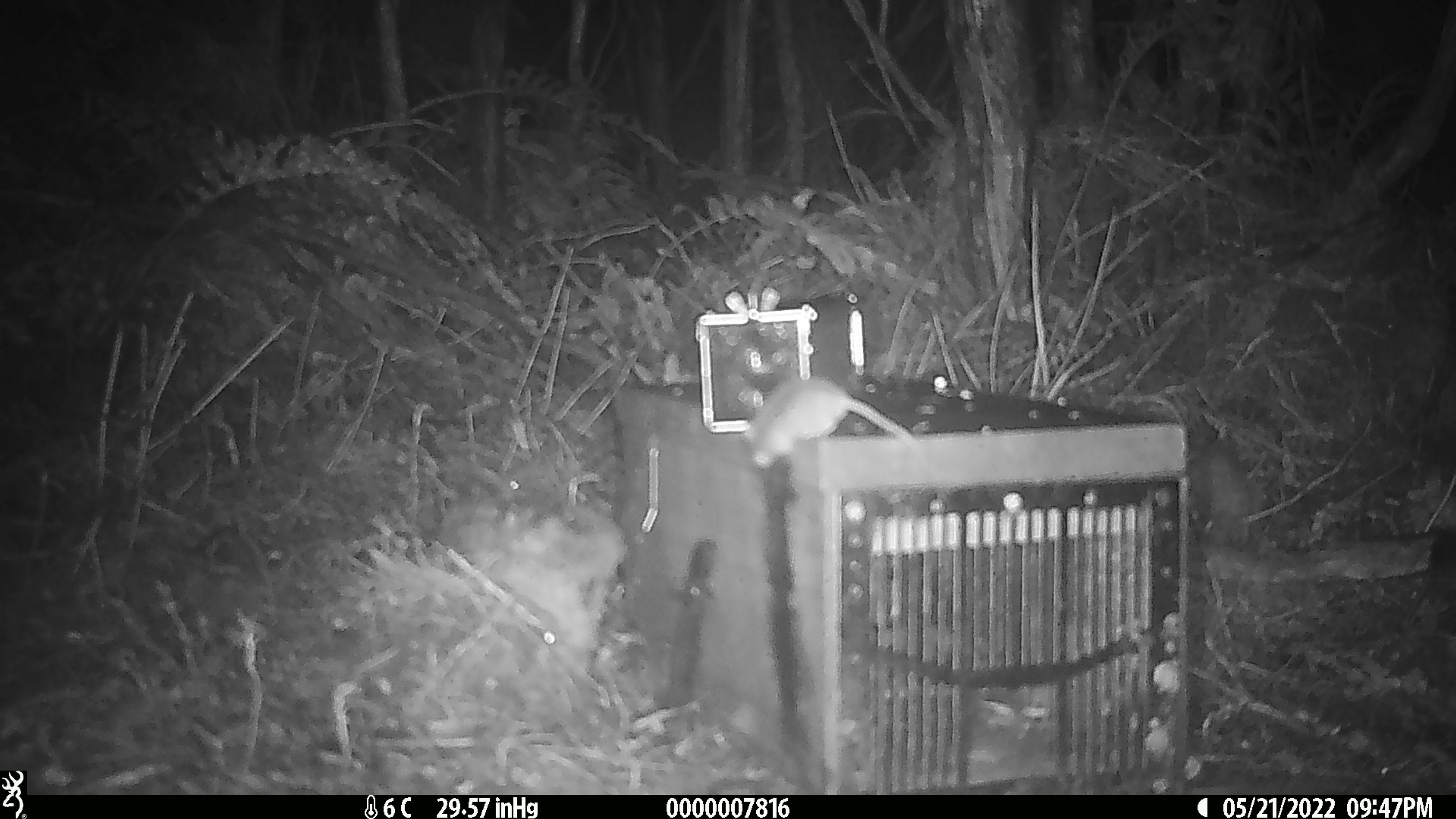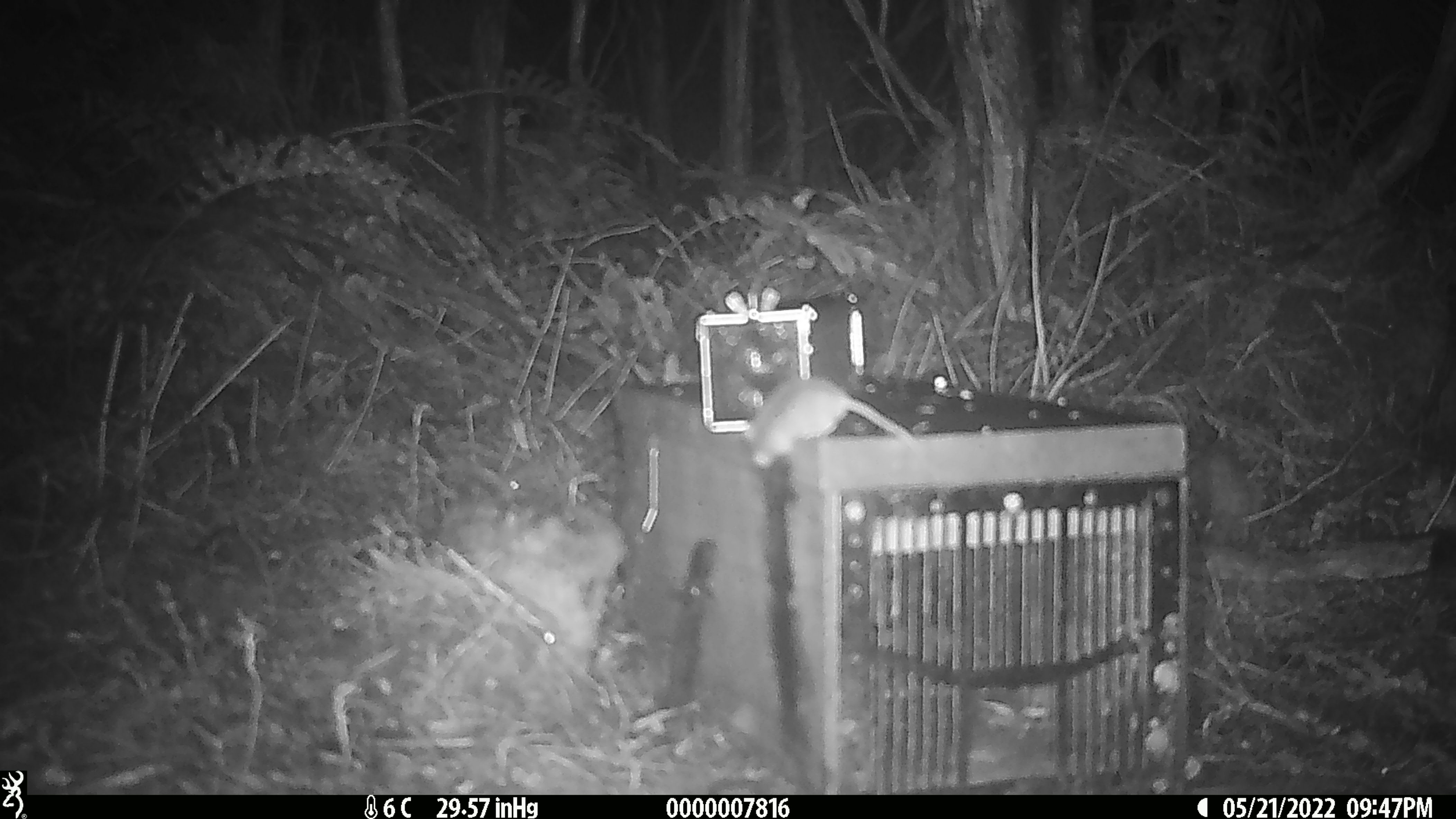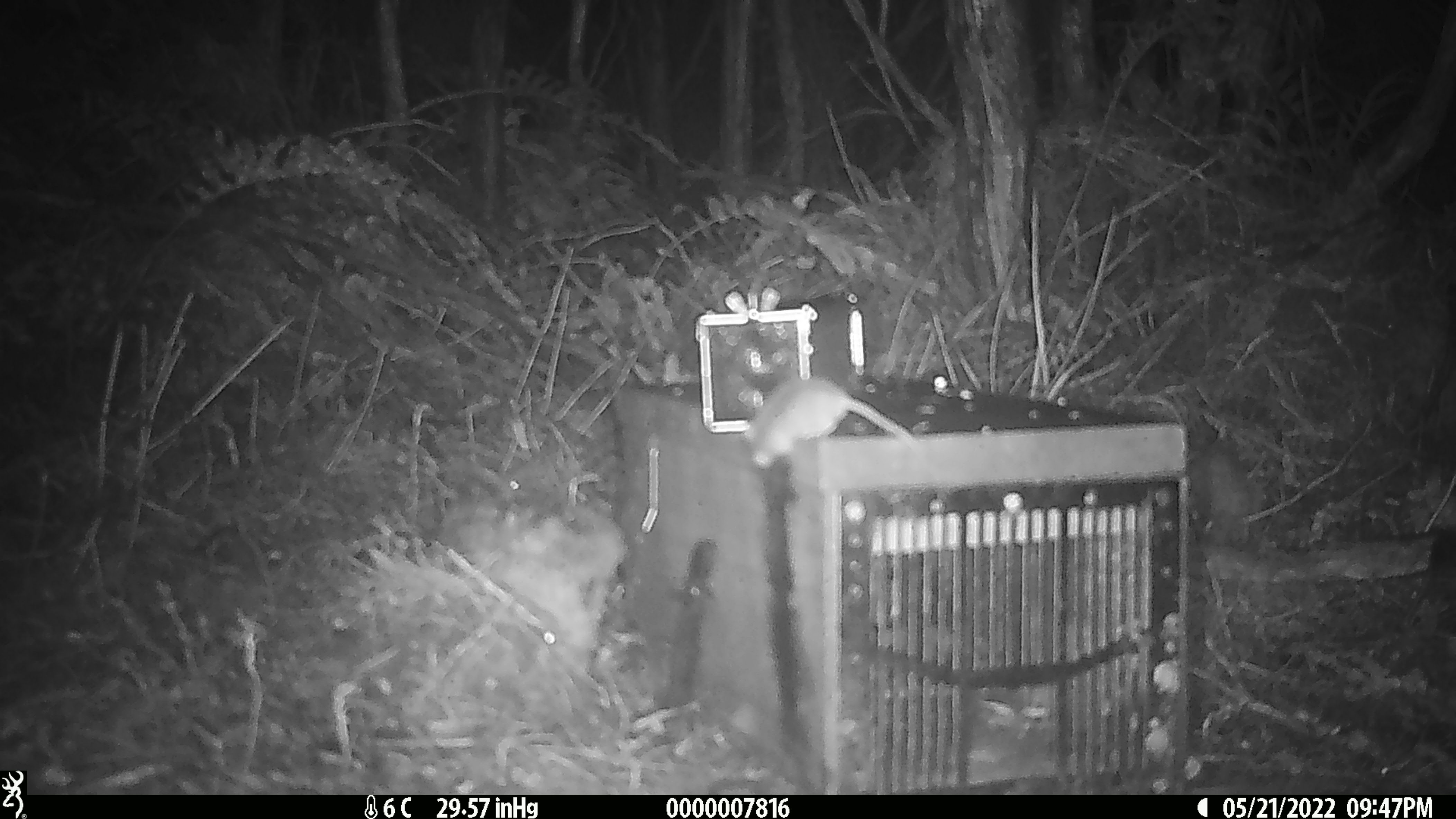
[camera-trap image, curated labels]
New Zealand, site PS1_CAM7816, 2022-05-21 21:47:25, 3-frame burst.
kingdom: Animalia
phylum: Chordata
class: Mammalia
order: Rodentia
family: Muridae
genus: Mus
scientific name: Mus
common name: mouse